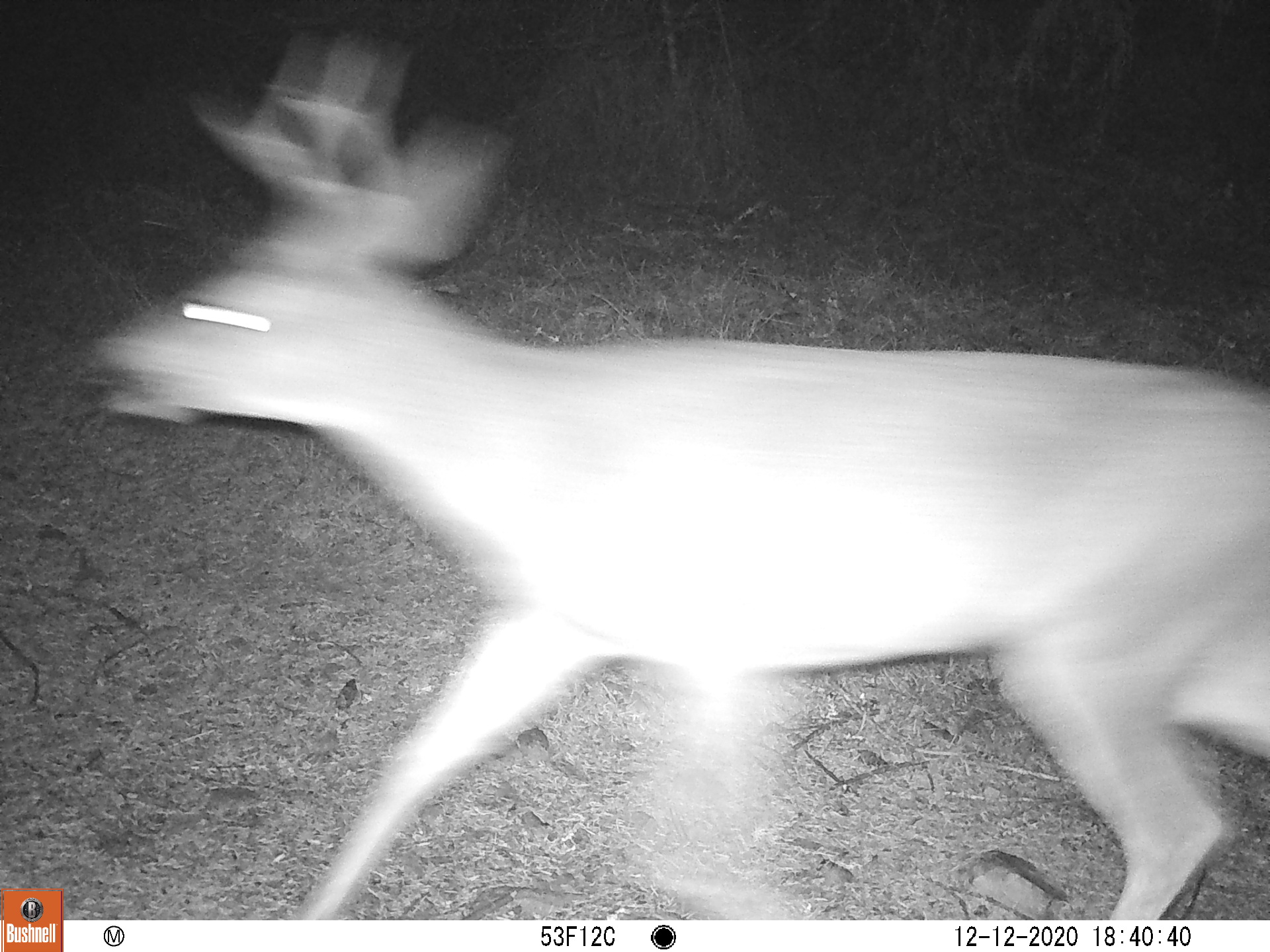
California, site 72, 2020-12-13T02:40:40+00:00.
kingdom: Animalia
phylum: Chordata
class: Mammalia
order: Artiodactyla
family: Cervidae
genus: Odocoileus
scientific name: Odocoileus hemionus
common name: mule deer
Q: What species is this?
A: Mule deer (Odocoileus hemionus).